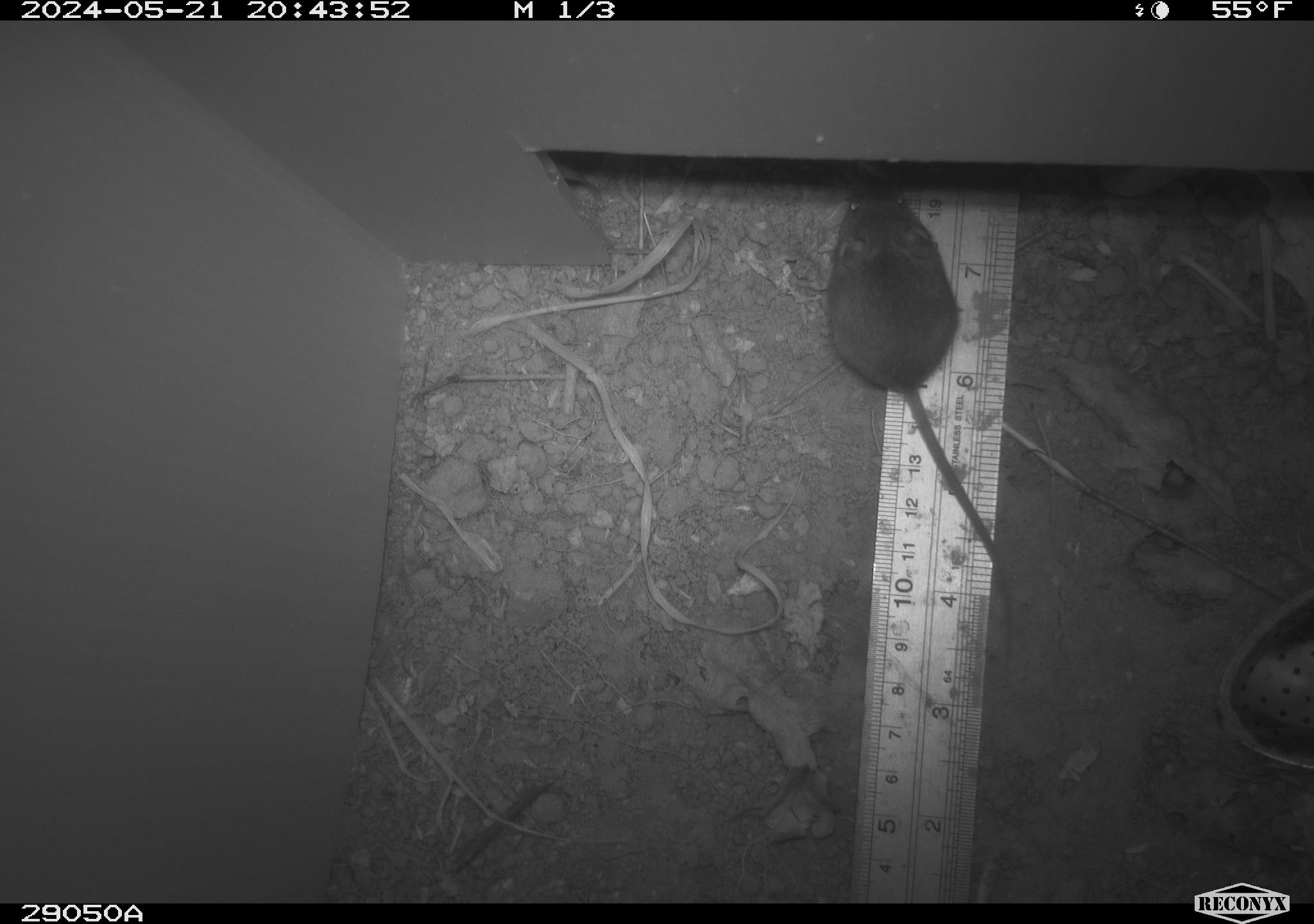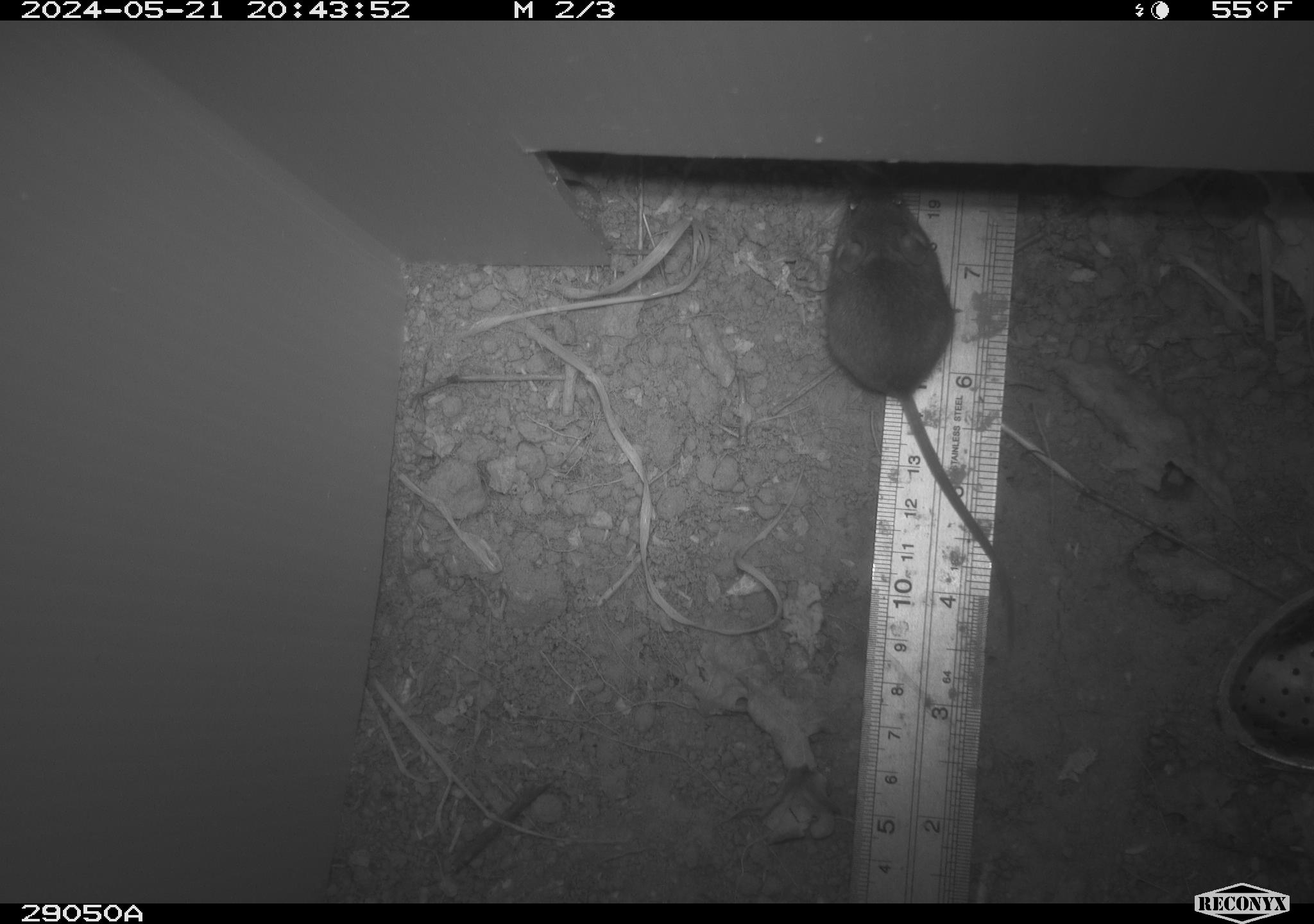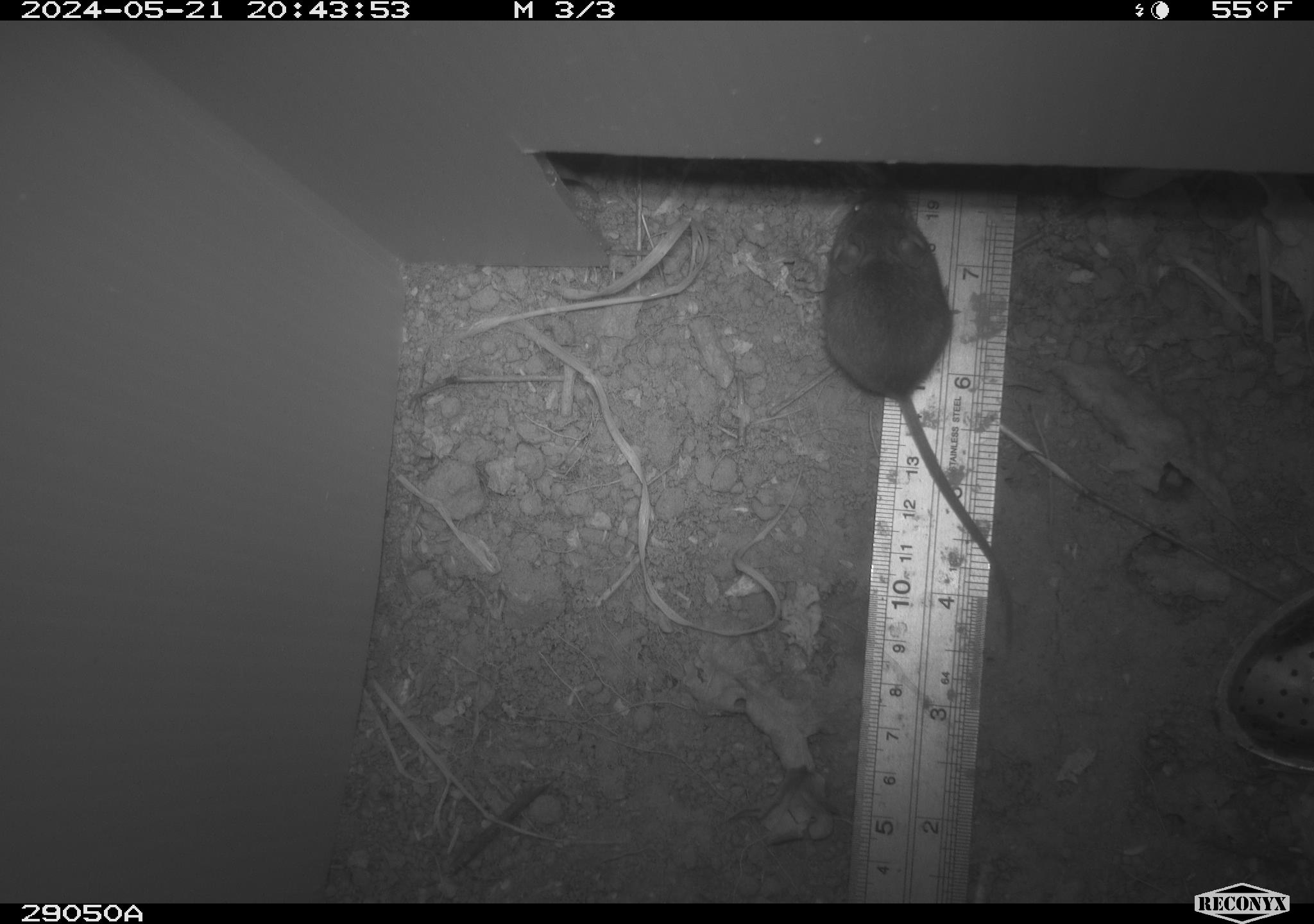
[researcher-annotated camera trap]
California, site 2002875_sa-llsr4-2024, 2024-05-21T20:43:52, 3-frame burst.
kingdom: Animalia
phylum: Chordata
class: Mammalia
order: Rodentia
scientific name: Rodentia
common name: mouse species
Mouse species (Rodentia).